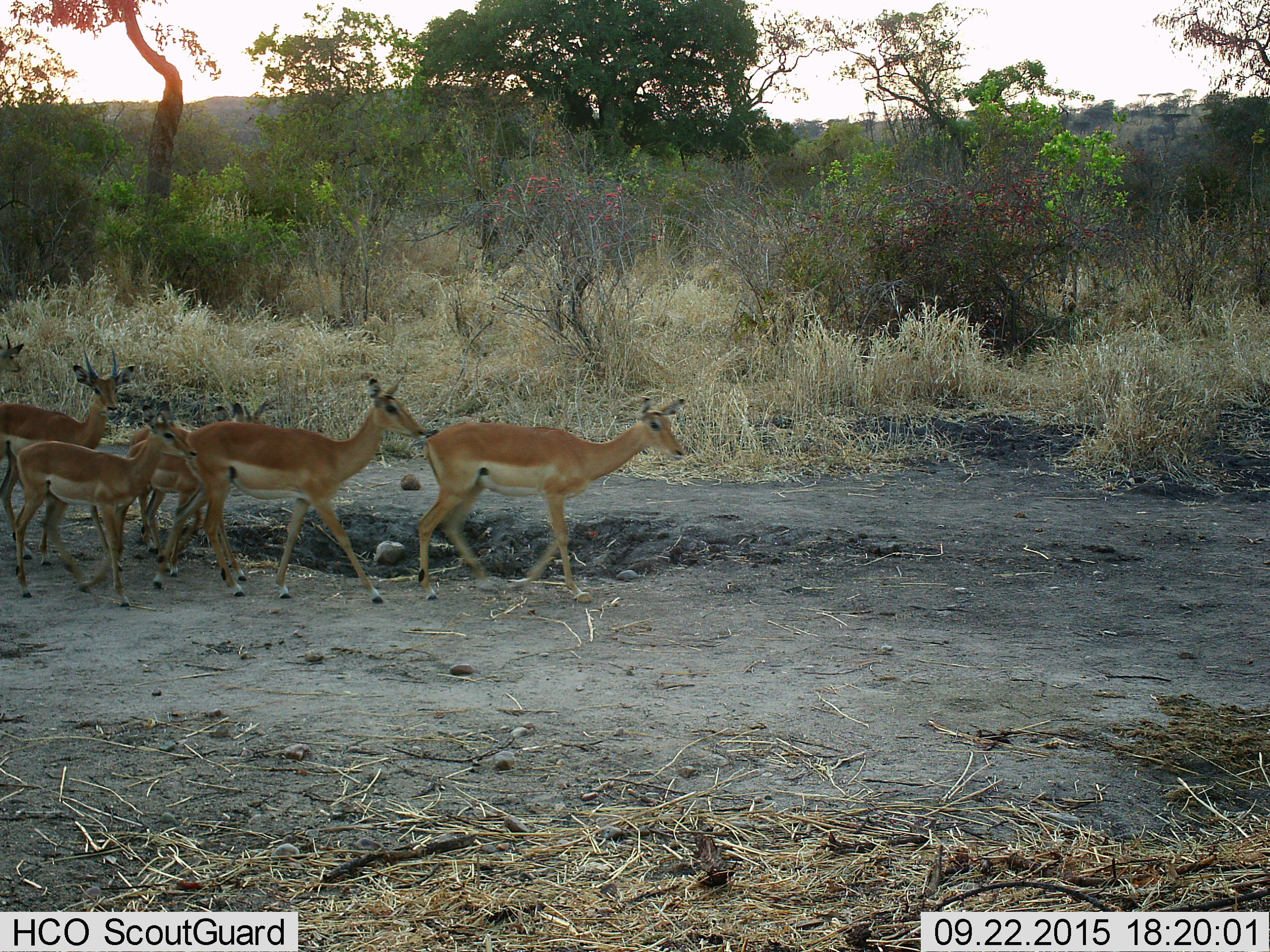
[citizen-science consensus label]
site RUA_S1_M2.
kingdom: Animalia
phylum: Chordata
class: Mammalia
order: Artiodactyla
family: Bovidae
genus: Aepyceros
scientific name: Aepyceros melampus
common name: impala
Impala (Aepyceros melampus), count 6. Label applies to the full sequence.